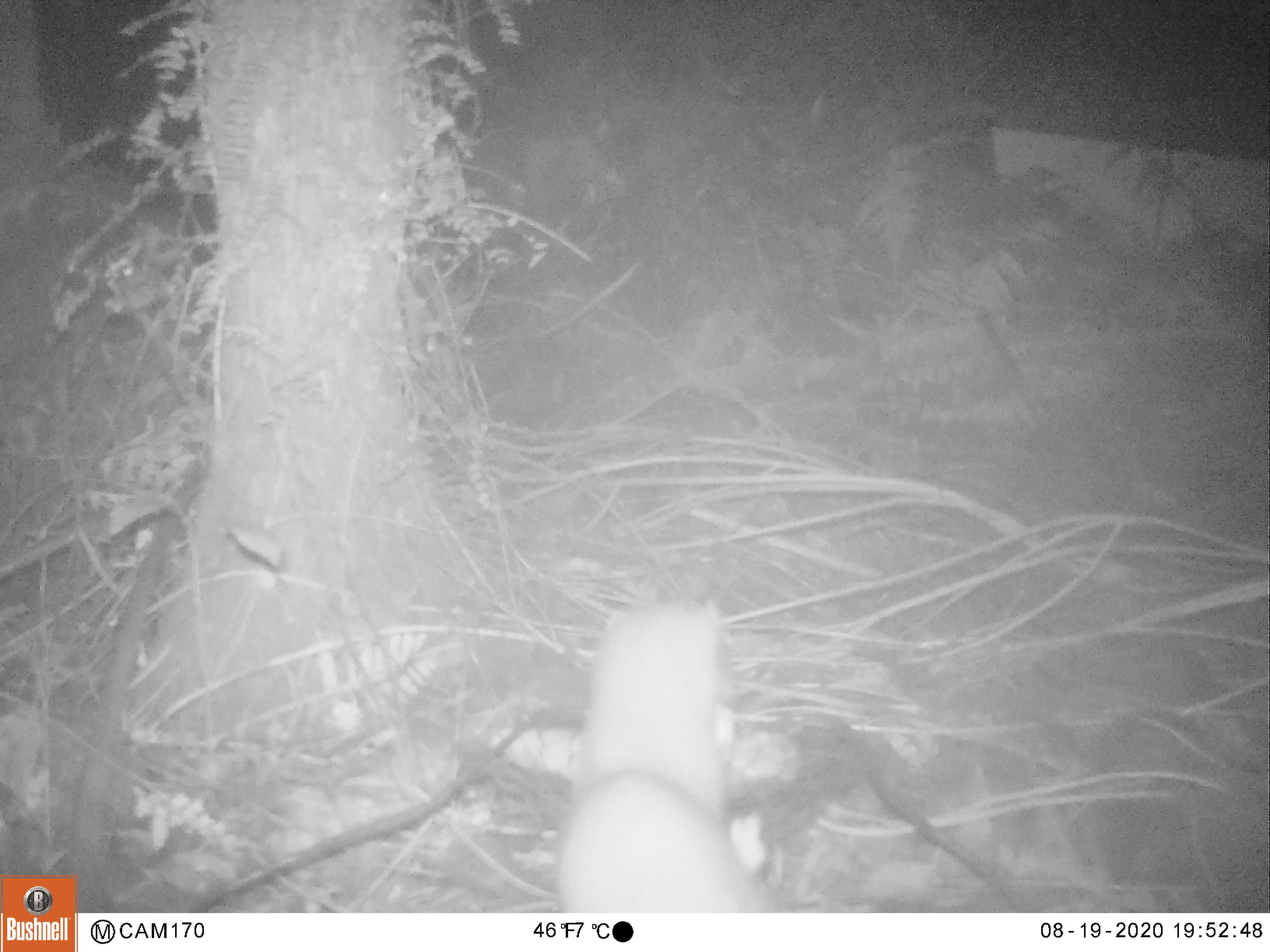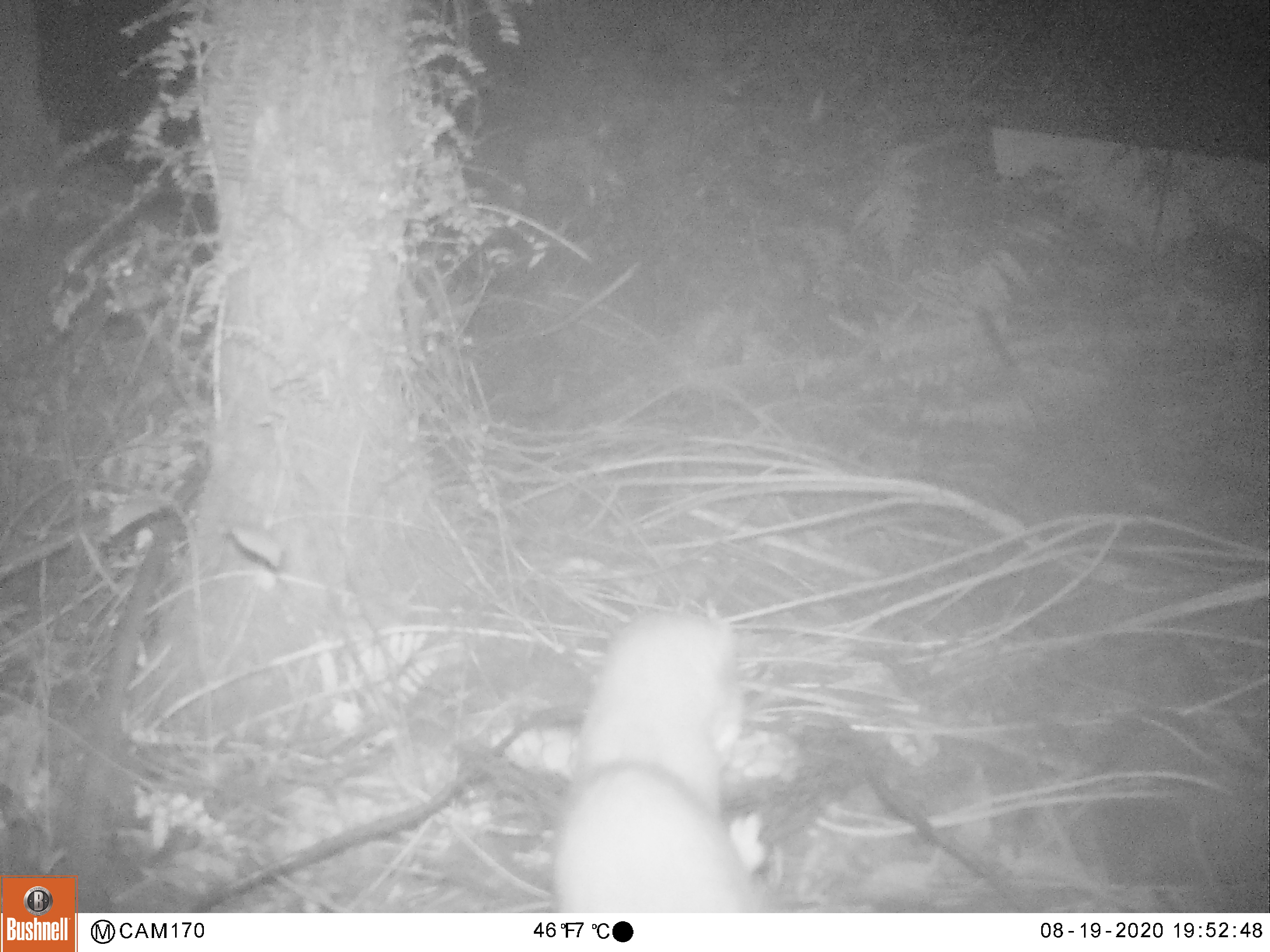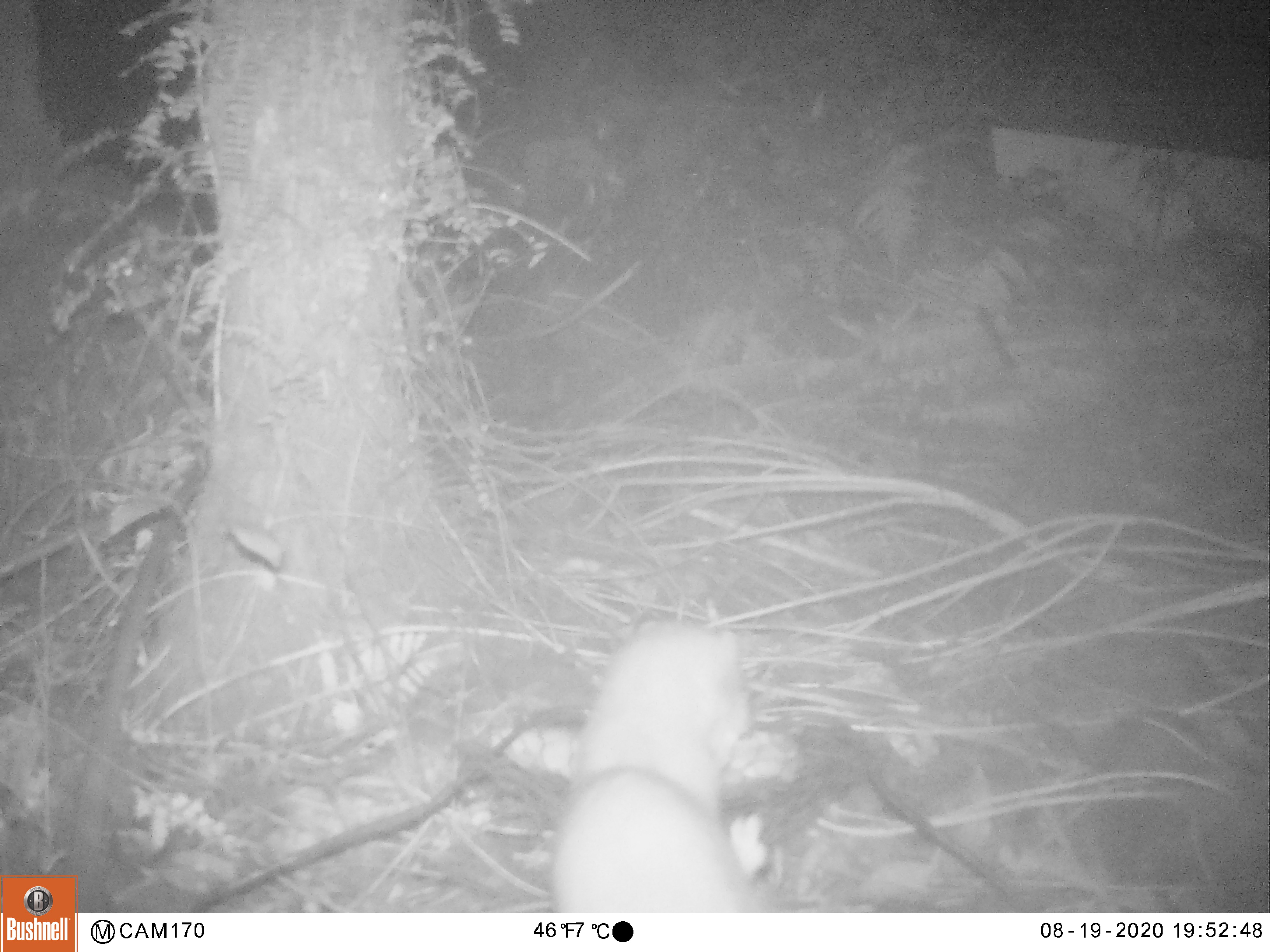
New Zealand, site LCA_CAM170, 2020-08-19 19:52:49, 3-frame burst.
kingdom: Animalia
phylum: Chordata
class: Mammalia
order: Carnivora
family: Mustelidae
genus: Mustela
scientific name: Mustela erminea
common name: stoat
Stoat (Mustela erminea).